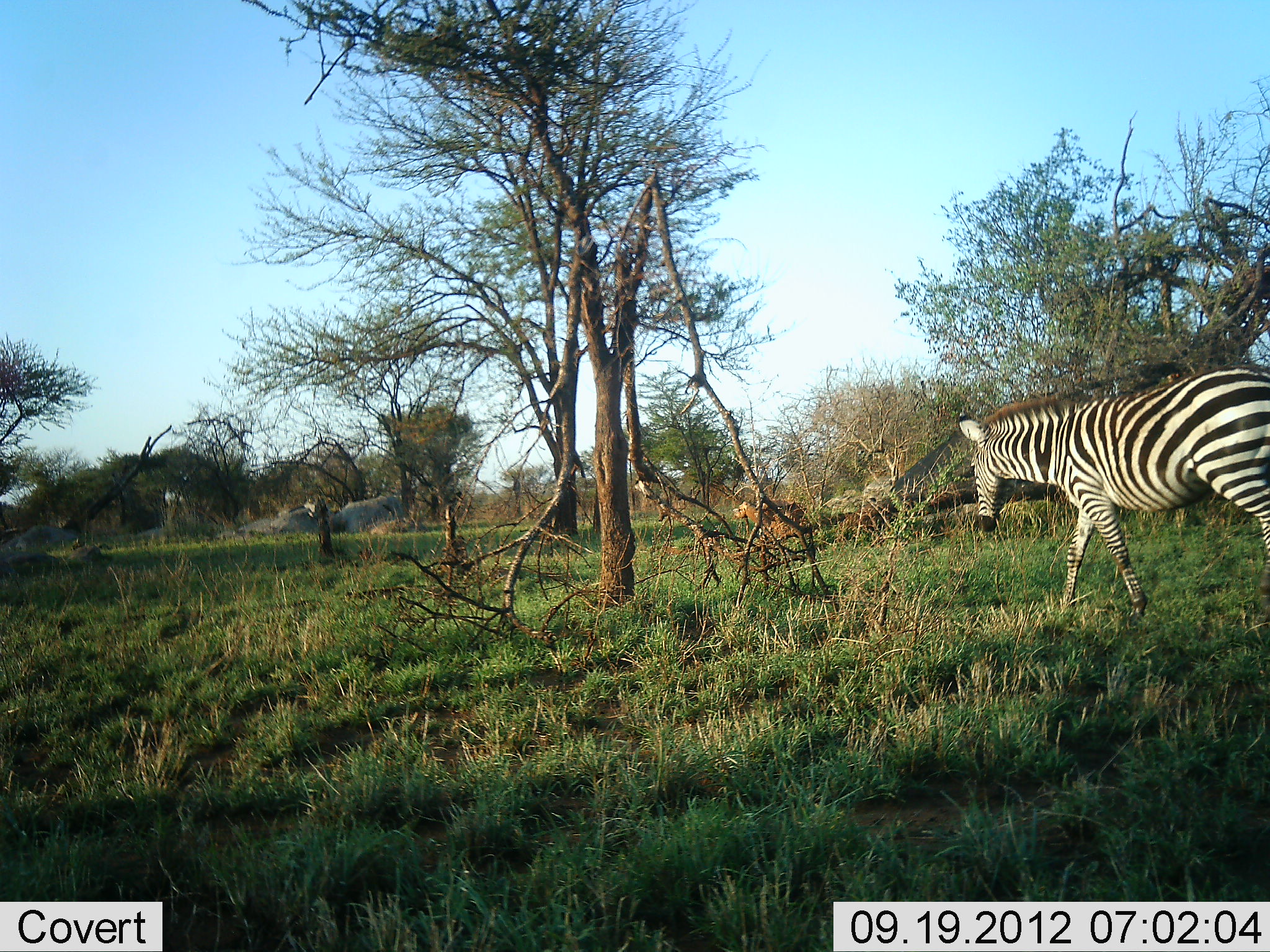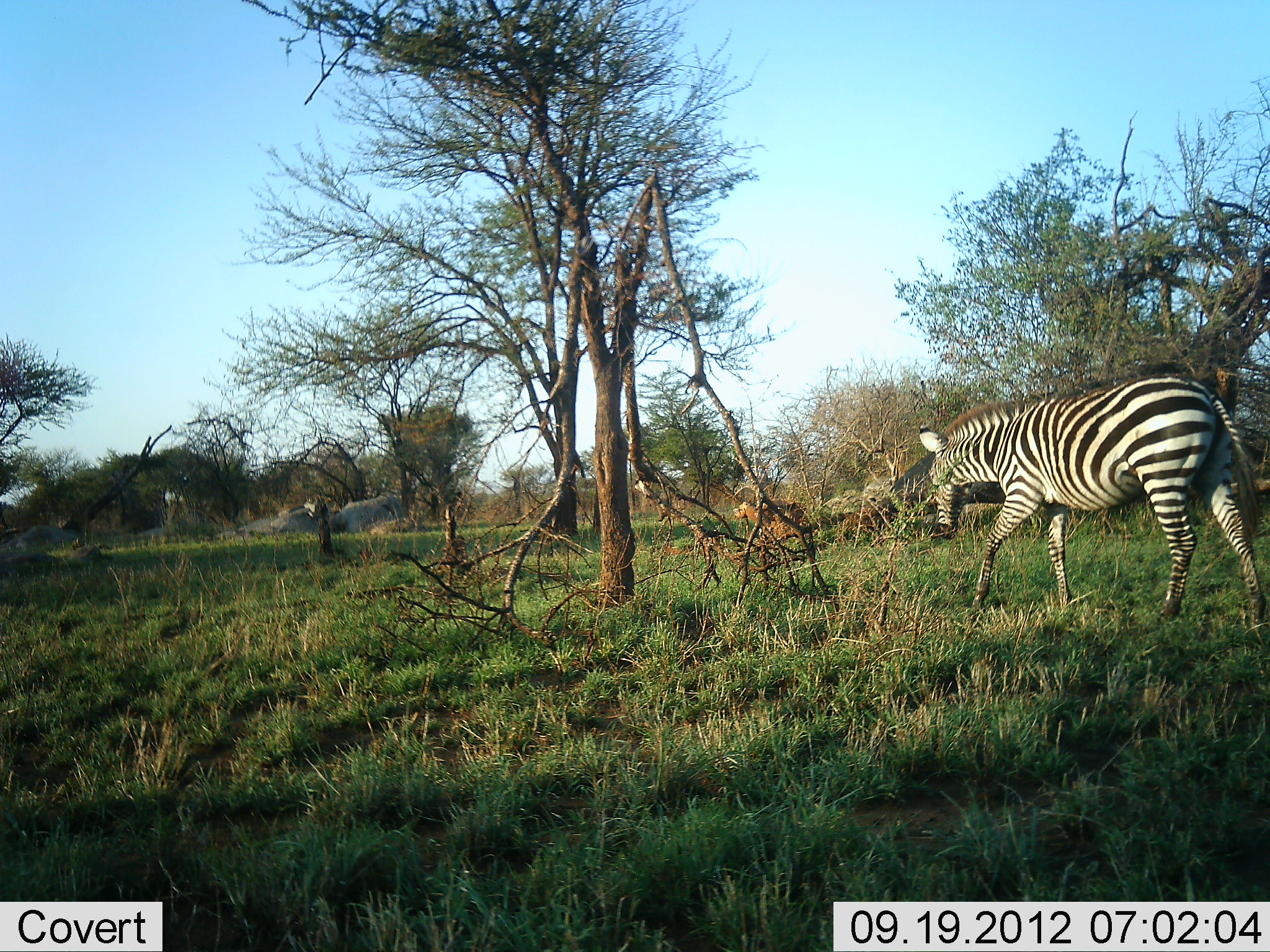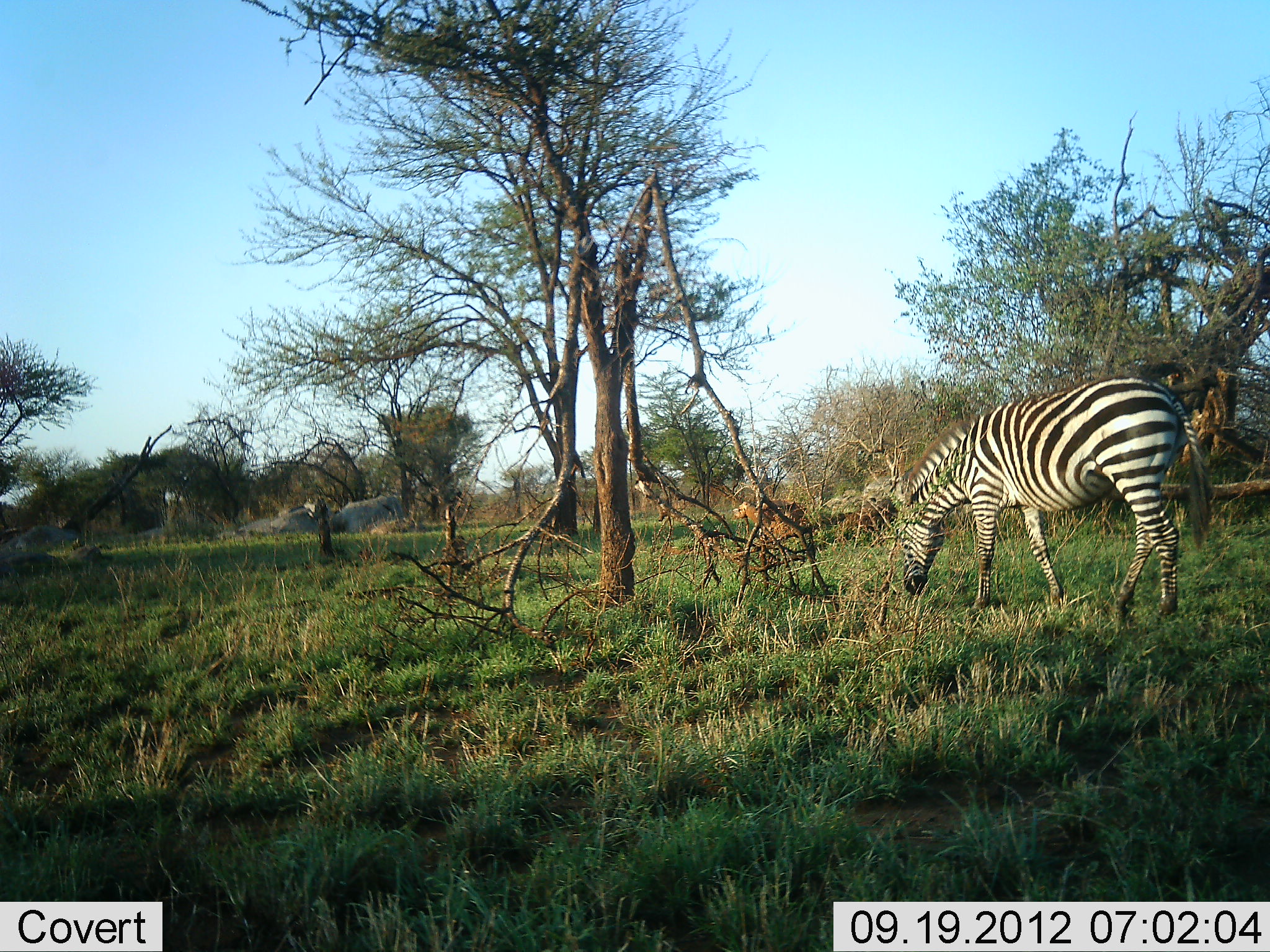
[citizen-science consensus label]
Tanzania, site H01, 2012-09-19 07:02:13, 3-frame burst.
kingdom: Animalia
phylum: Chordata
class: Mammalia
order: Perissodactyla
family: Equidae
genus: Equus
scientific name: Equus quagga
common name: plains zebra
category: zebra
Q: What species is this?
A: Zebra (plains zebra) (Equus quagga).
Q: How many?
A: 1.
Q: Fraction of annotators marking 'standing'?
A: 0%.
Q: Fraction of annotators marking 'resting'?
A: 0%.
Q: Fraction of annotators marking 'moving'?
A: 70%.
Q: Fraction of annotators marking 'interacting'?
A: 0%.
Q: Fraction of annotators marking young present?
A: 0%.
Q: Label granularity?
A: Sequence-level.